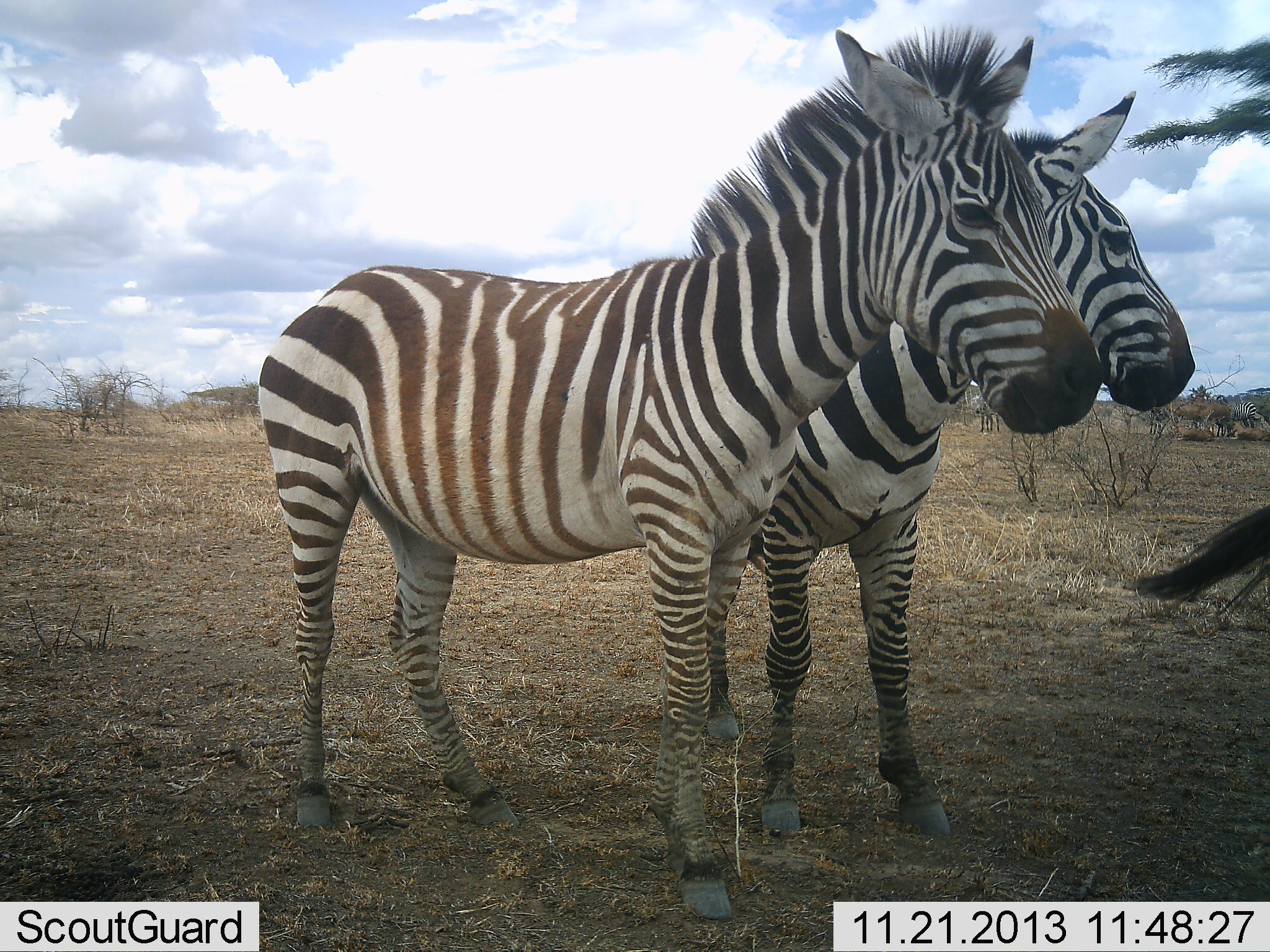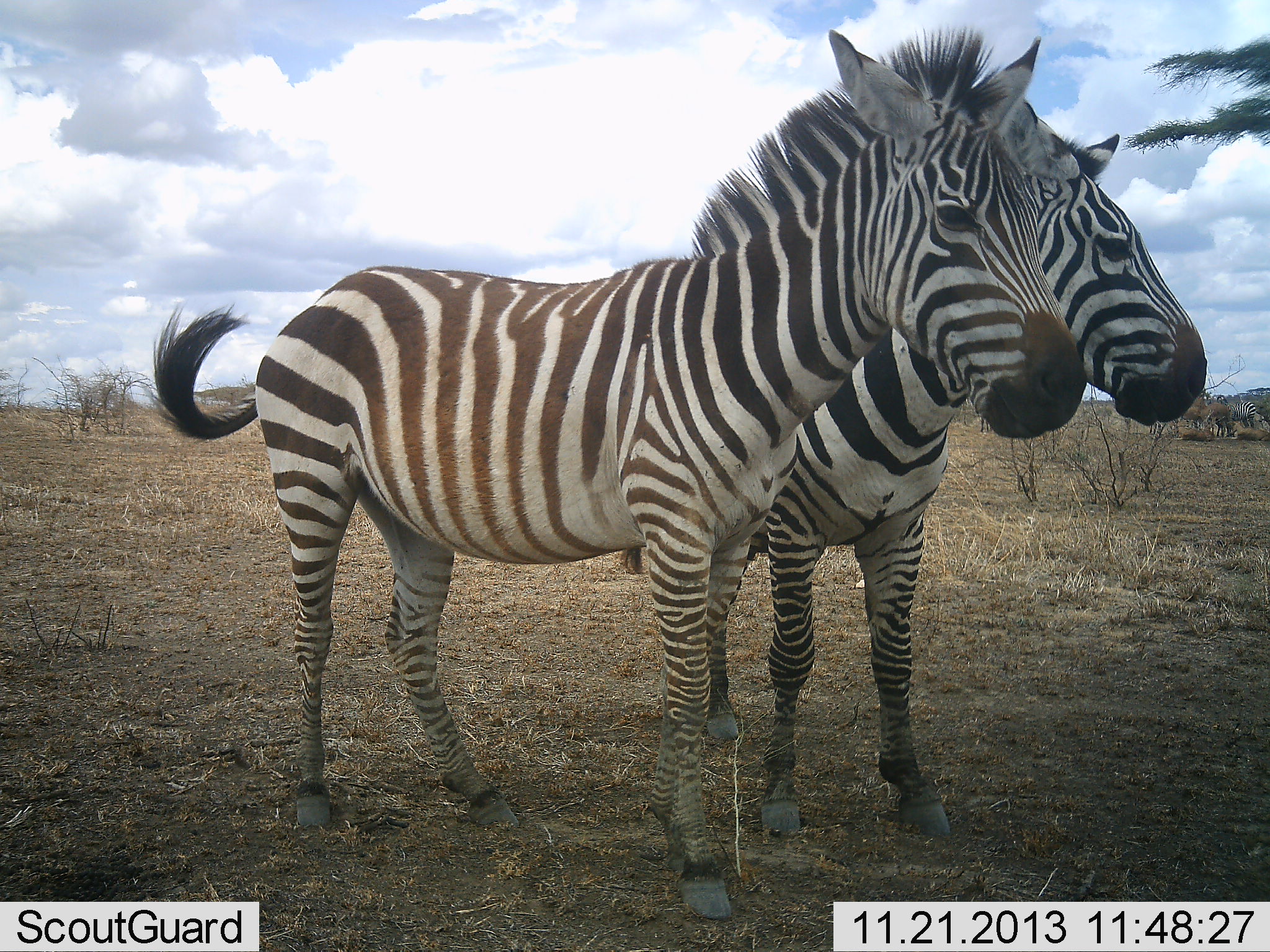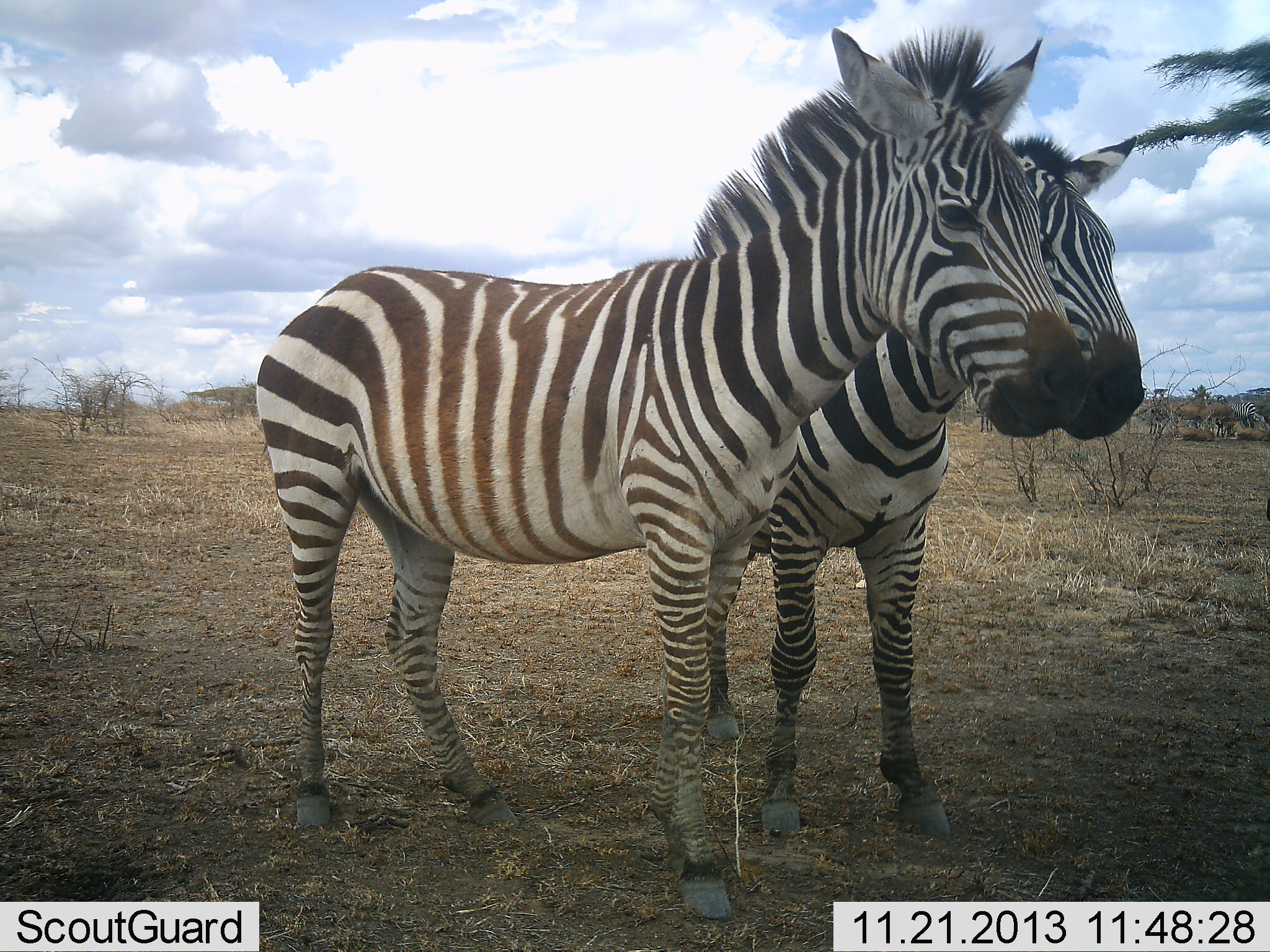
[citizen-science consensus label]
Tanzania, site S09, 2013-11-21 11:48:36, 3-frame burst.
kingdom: Animalia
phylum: Chordata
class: Mammalia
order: Perissodactyla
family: Equidae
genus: Equus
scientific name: Equus quagga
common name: plains zebra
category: zebra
Zebra (plains zebra) (Equus quagga), count 3. Behavior (volunteer vote fractions): standing 100%, resting 0%, moving 0%, interacting 0%. Young present (vote fraction): 10%. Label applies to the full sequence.